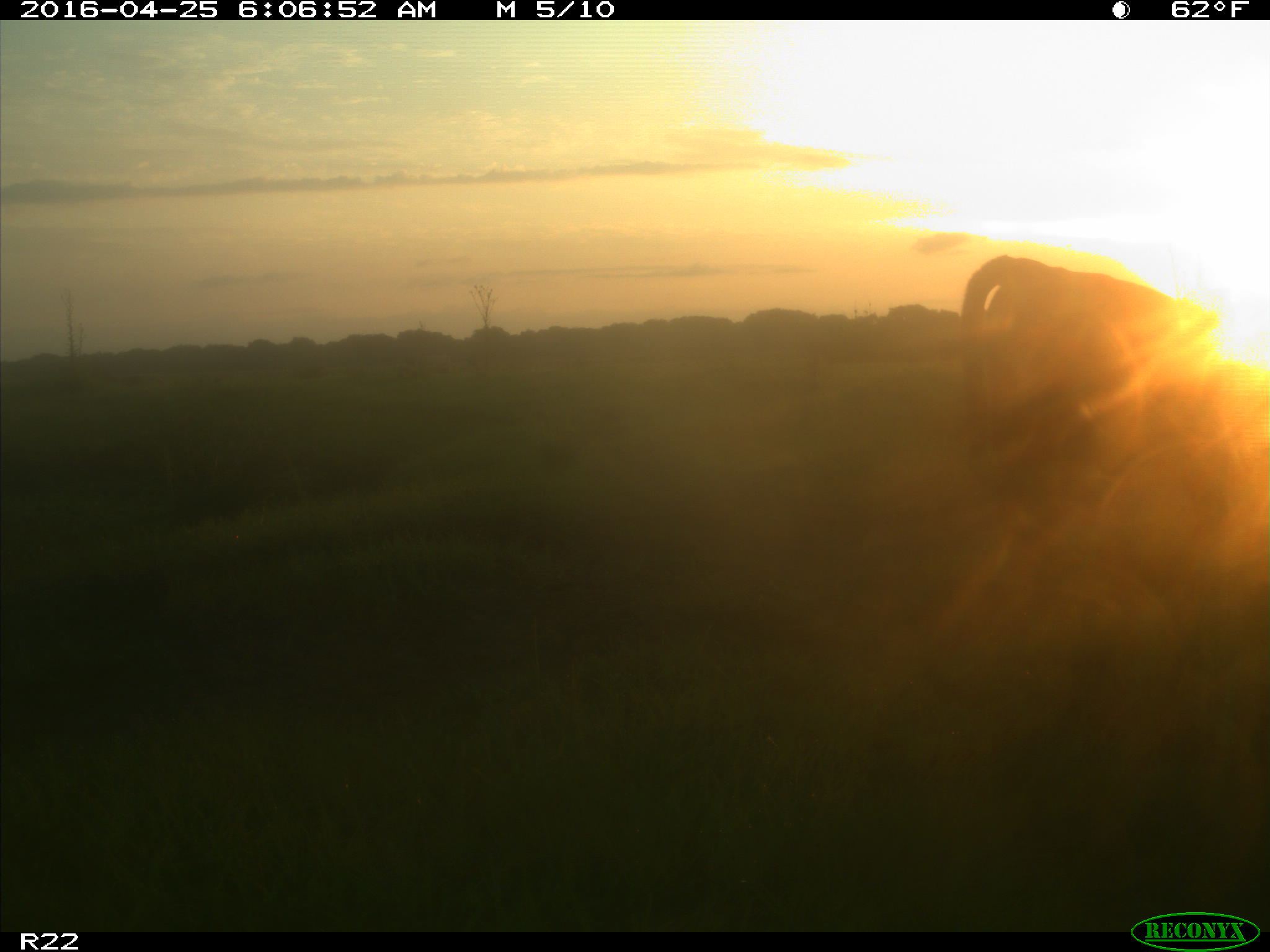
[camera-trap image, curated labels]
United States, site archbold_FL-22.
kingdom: Animalia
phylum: Chordata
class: Mammalia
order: Artiodactyla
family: Bovidae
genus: Bos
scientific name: Bos taurus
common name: domestic cow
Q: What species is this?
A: Bos taurus (domestic cow).